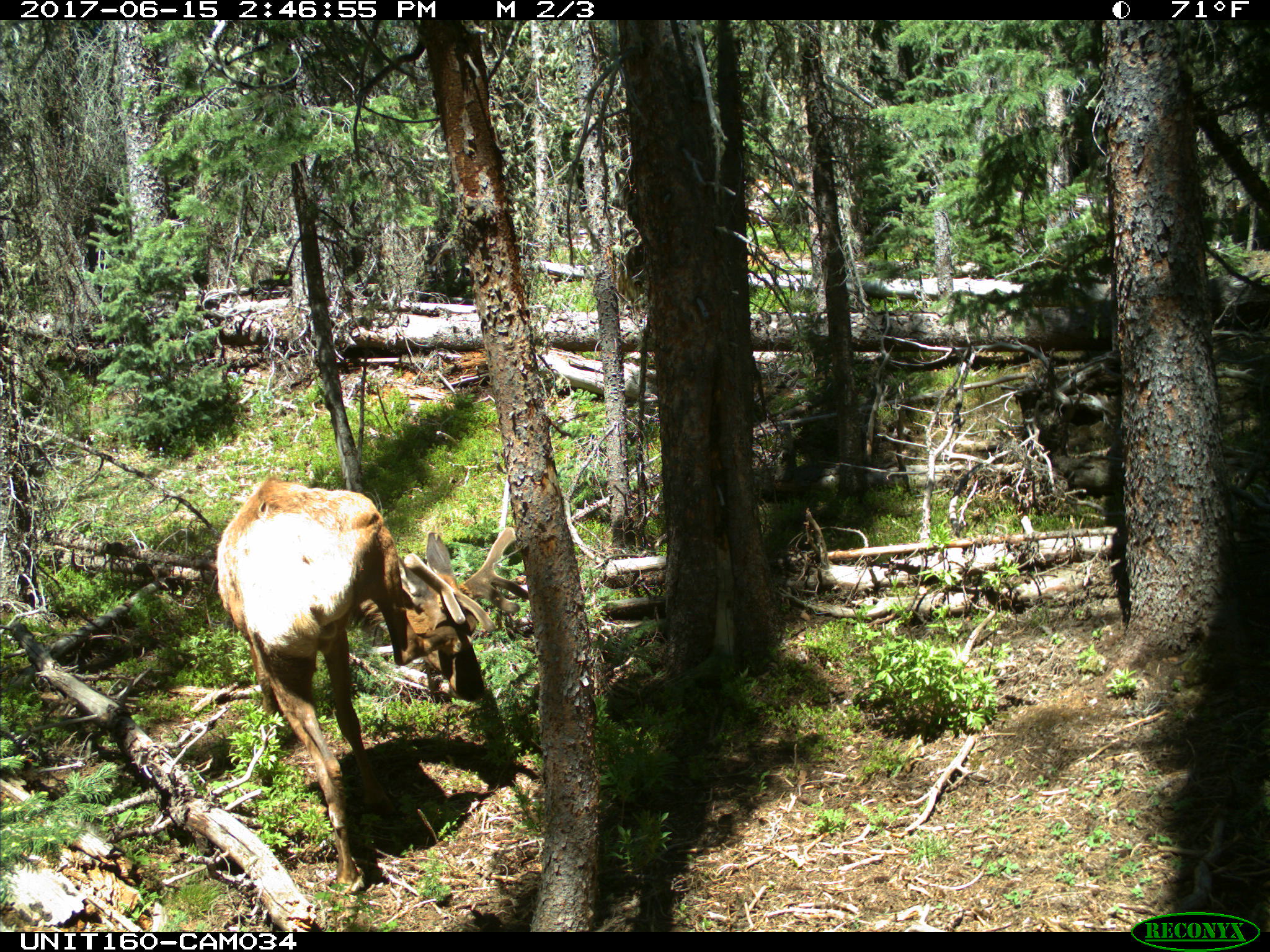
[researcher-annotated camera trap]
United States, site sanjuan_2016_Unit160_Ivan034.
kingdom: Animalia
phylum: Chordata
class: Mammalia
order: Artiodactyla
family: Cervidae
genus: Cervus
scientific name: Cervus elaphus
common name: red deer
Cervus elaphus (red deer).